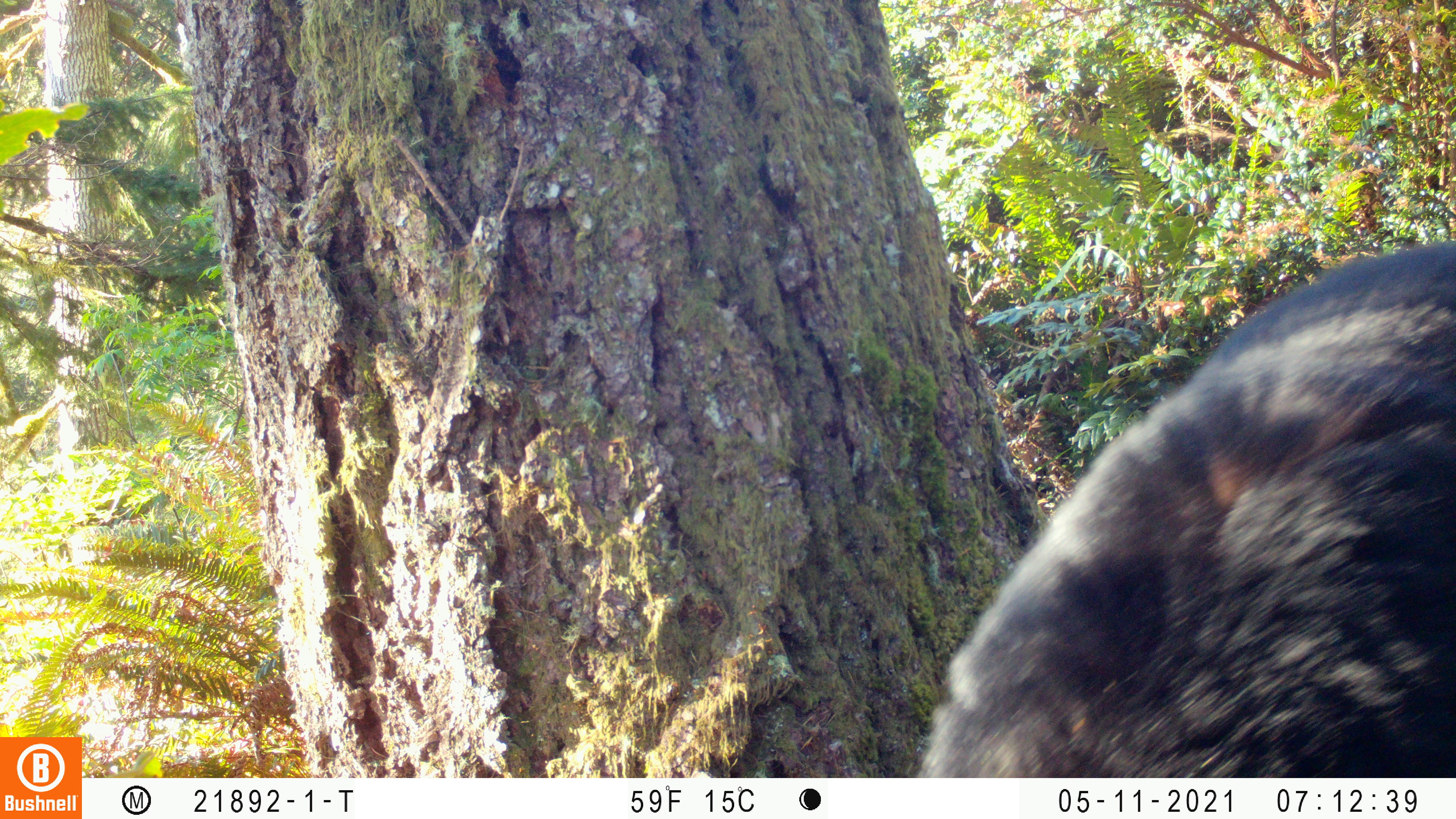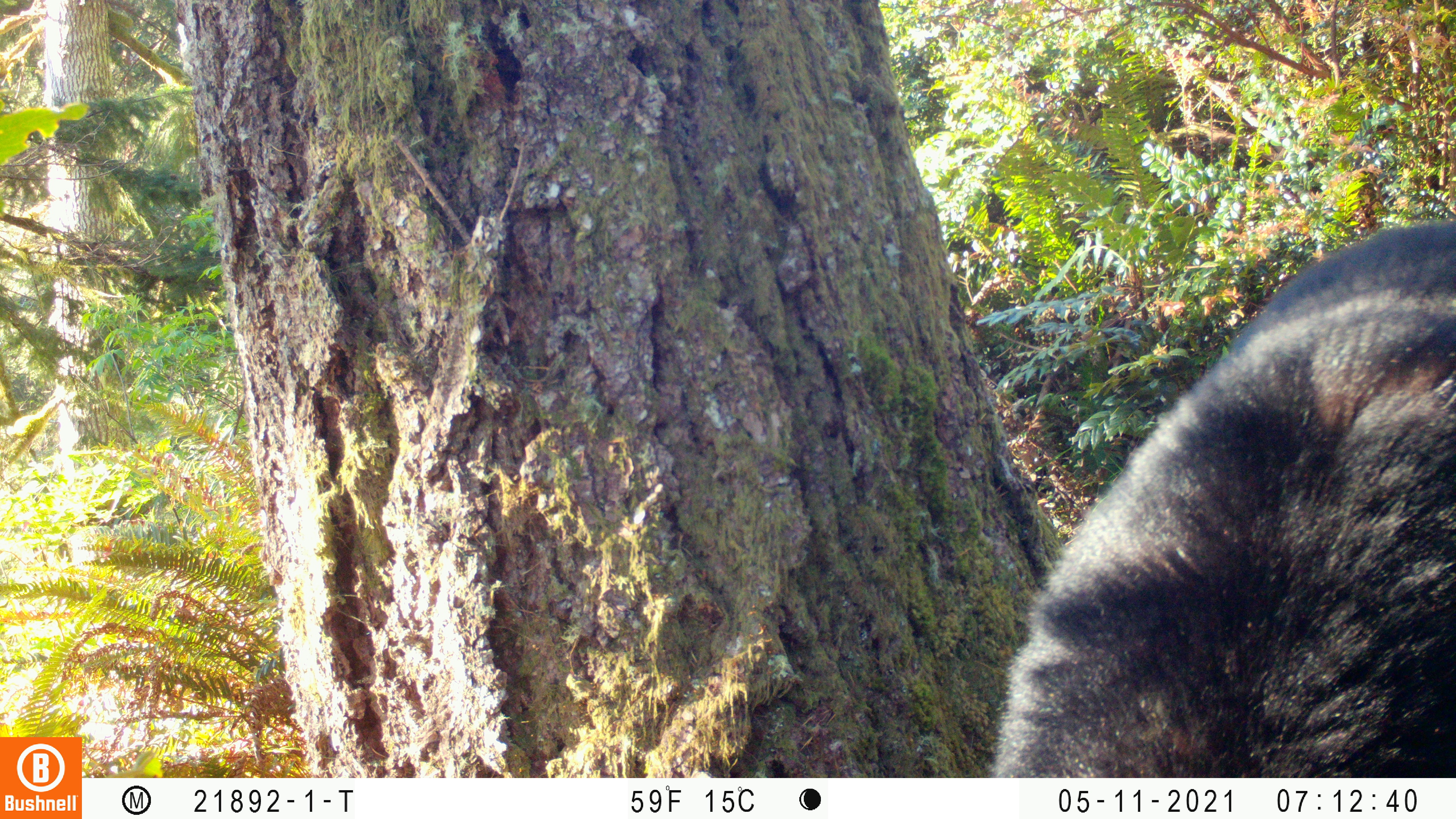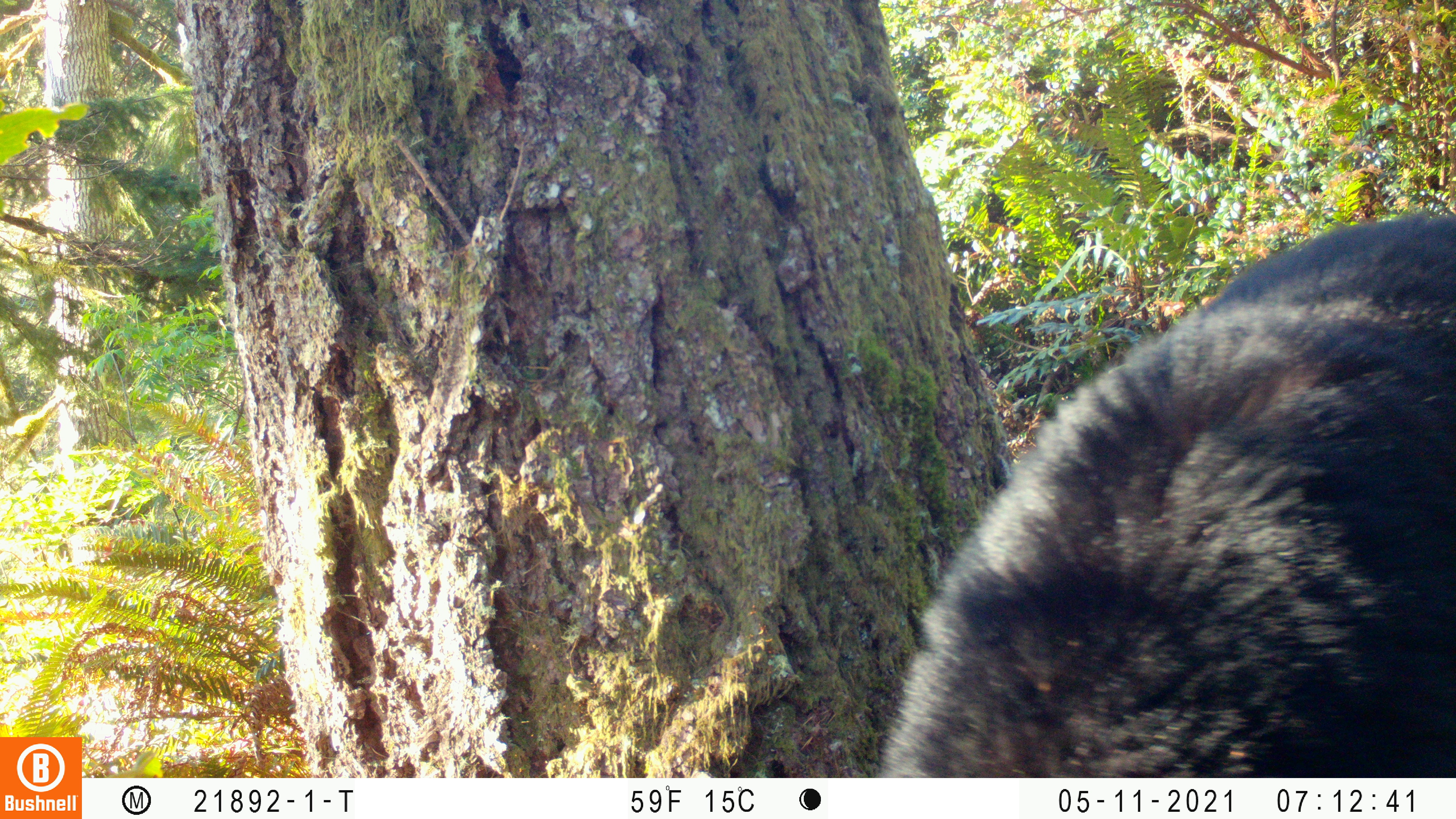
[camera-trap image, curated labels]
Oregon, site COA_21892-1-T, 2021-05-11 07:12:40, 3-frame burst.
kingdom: Animalia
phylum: Chordata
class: Mammalia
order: Carnivora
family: Ursidae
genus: Ursus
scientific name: Ursus americanus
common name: american black bear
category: black bear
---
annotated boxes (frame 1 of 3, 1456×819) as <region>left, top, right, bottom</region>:
black bear: <region>887, 222, 1455, 777</region>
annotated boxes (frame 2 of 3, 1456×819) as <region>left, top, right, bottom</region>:
black bear: <region>955, 191, 1455, 776</region>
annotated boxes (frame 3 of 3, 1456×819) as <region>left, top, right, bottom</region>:
black bear: <region>840, 192, 1453, 777</region>